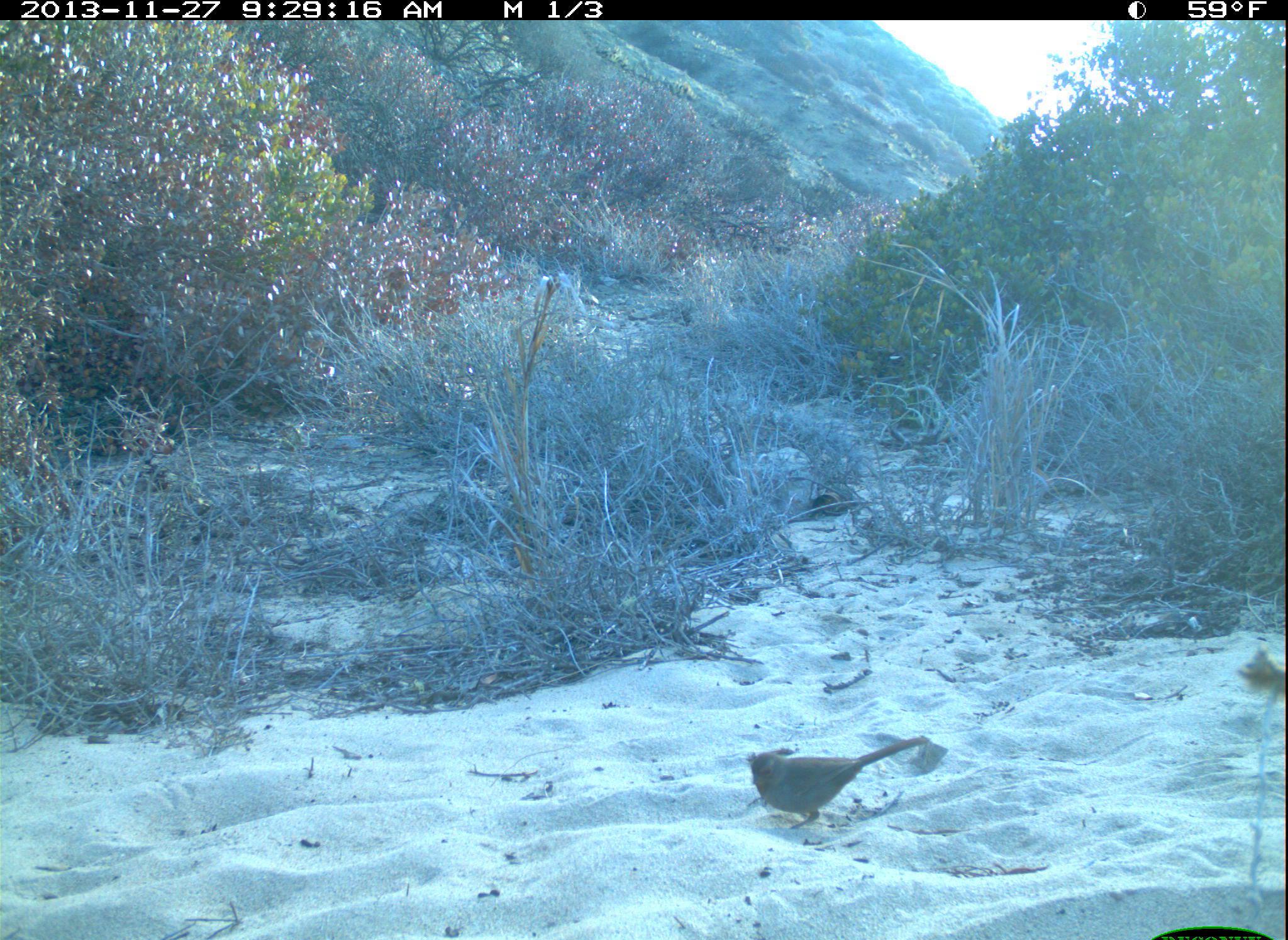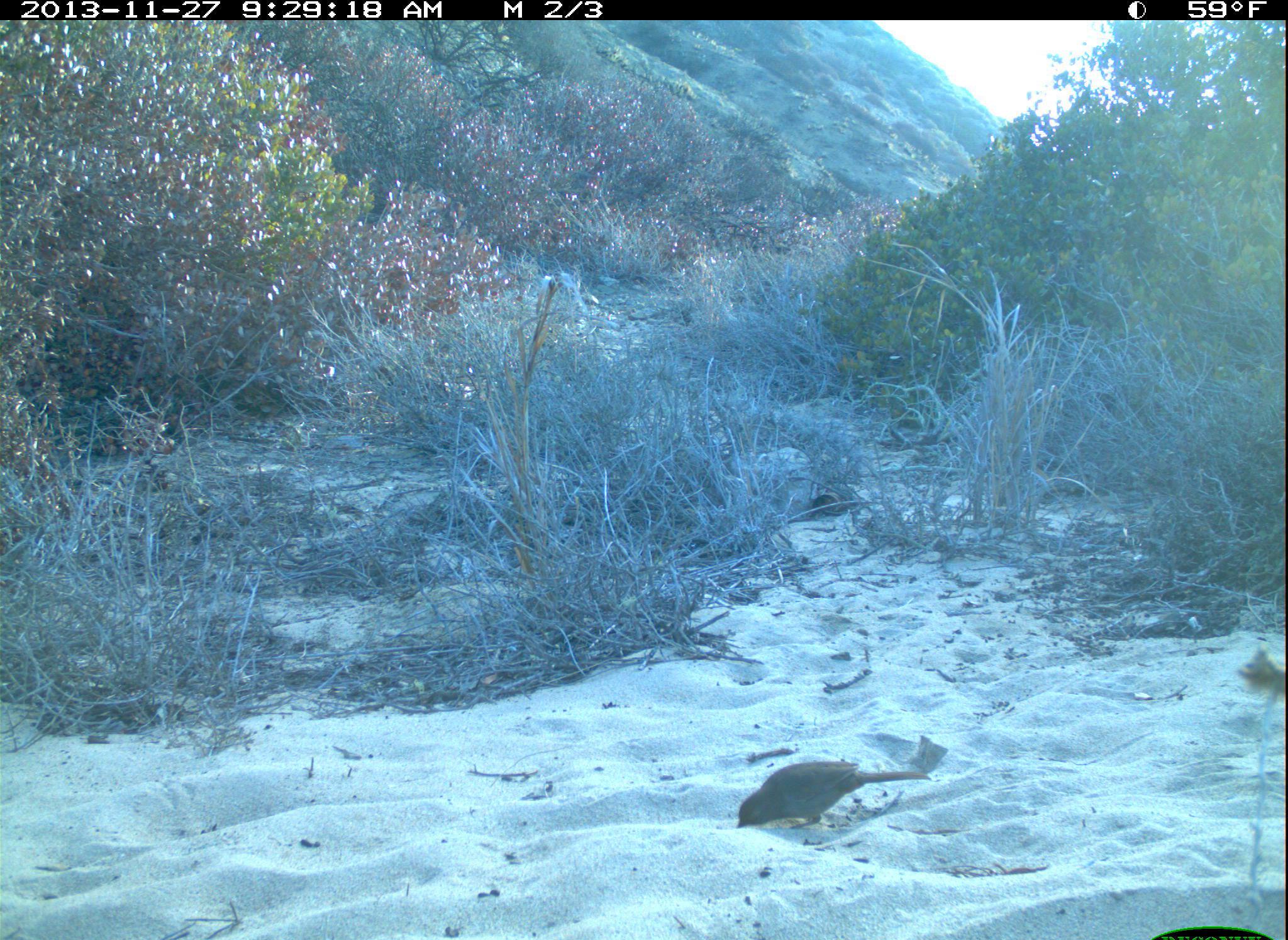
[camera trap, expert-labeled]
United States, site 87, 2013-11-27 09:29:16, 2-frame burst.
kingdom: Animalia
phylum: Chordata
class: Aves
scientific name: Aves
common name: bird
Bird (Aves).